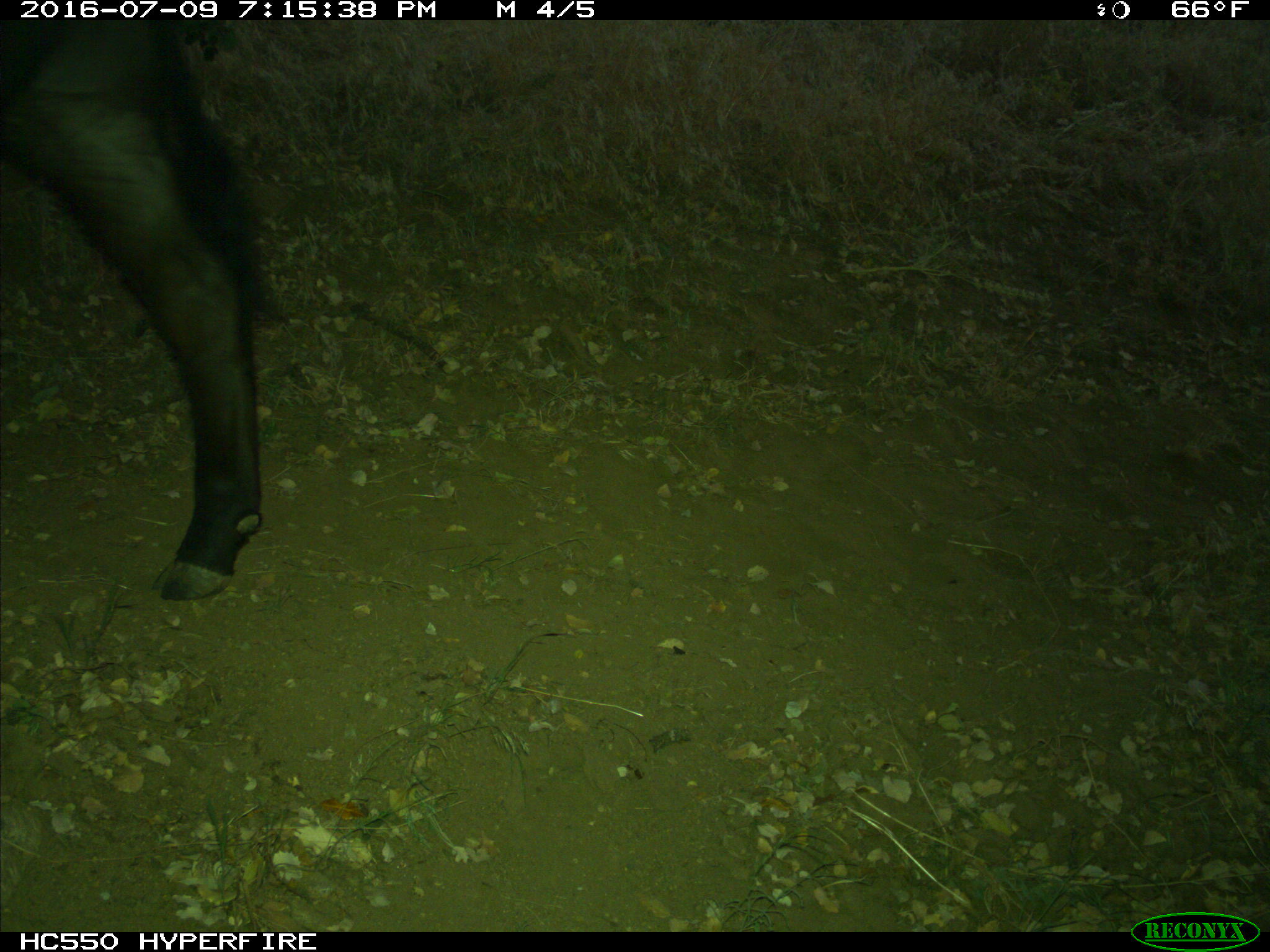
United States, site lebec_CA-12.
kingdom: Animalia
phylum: Chordata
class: Mammalia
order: Artiodactyla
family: Bovidae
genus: Bos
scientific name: Bos taurus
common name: domestic cow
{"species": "Bos taurus (domestic cow)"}